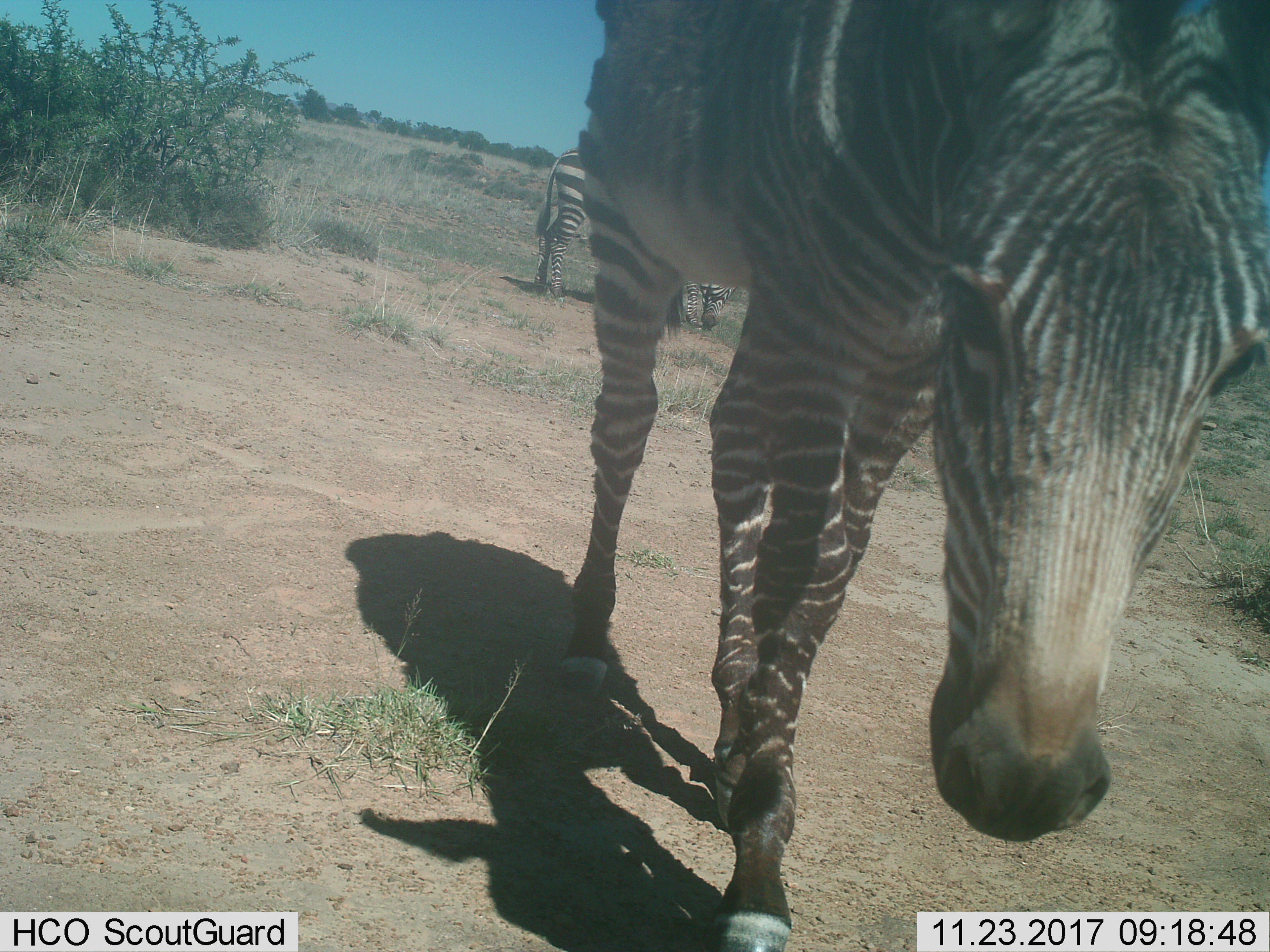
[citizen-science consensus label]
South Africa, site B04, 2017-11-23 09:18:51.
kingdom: Animalia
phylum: Chordata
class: Mammalia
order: Perissodactyla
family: Equidae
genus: Equus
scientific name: Equus zebra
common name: mountain zebra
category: zebramountain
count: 2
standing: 44%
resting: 0%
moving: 56%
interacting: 0%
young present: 11%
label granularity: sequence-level